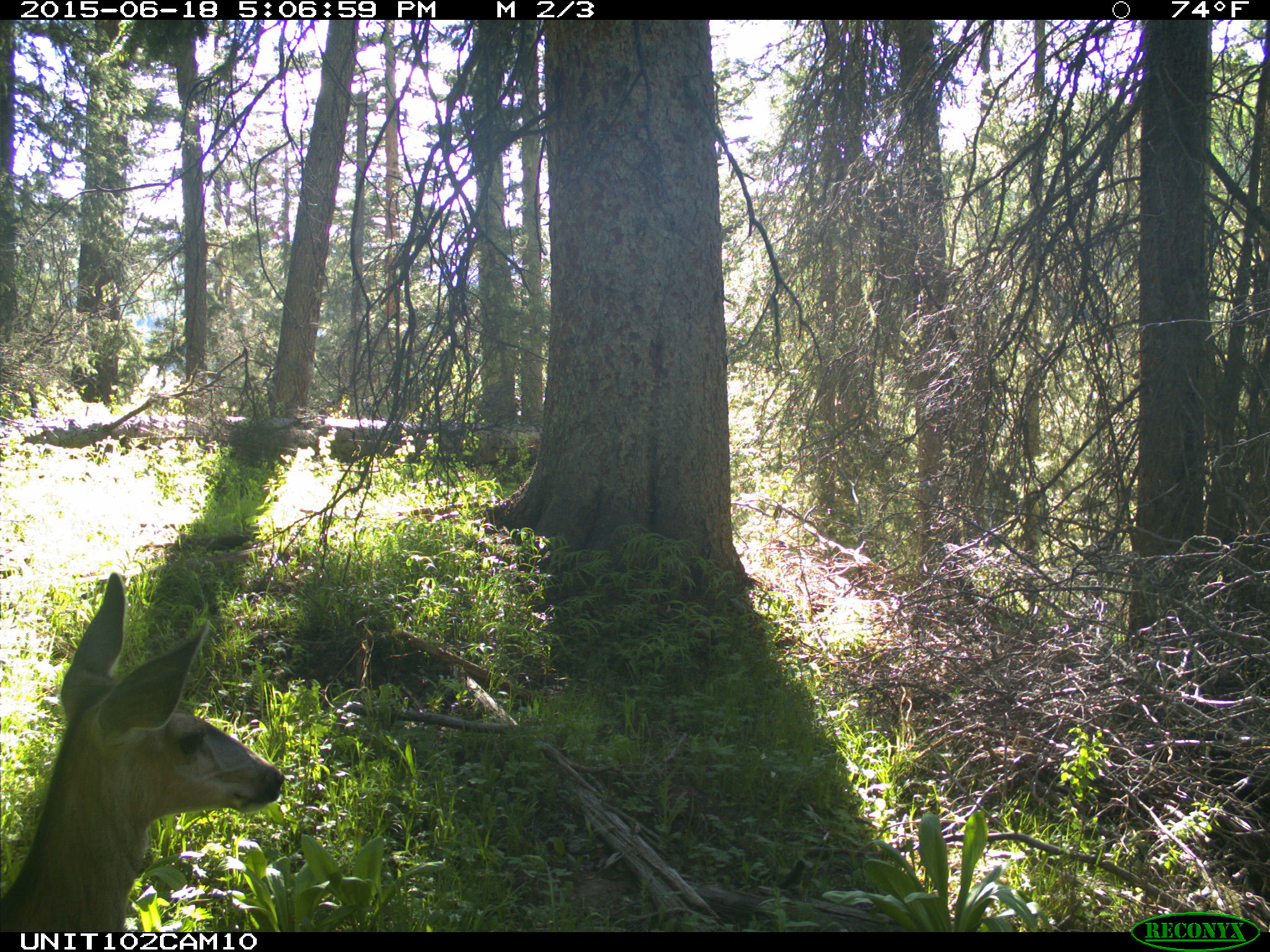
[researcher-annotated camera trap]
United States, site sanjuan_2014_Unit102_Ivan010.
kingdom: Animalia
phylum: Chordata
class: Mammalia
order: Artiodactyla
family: Cervidae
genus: Odocoileus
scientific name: Odocoileus hemionus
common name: mule deer